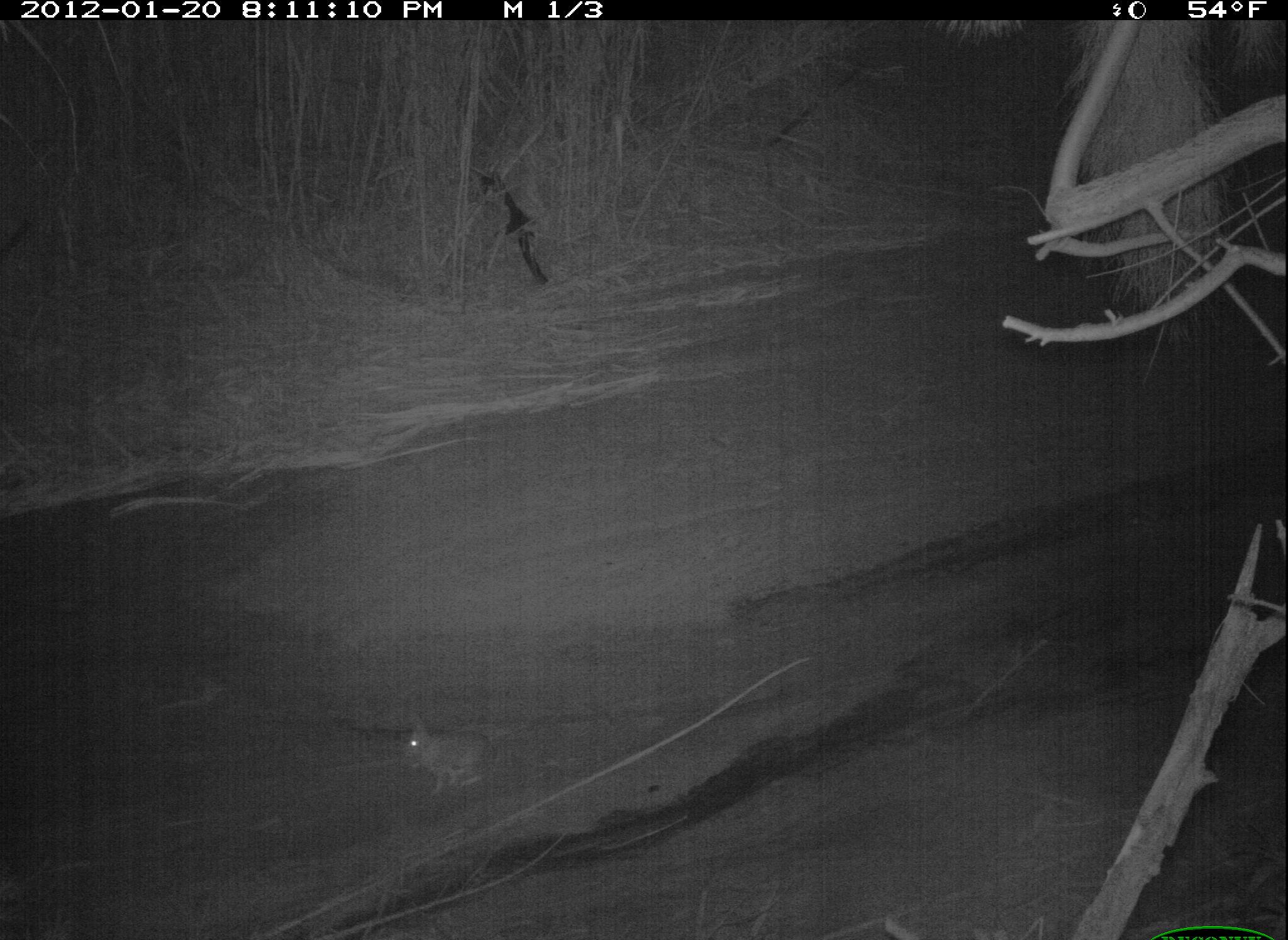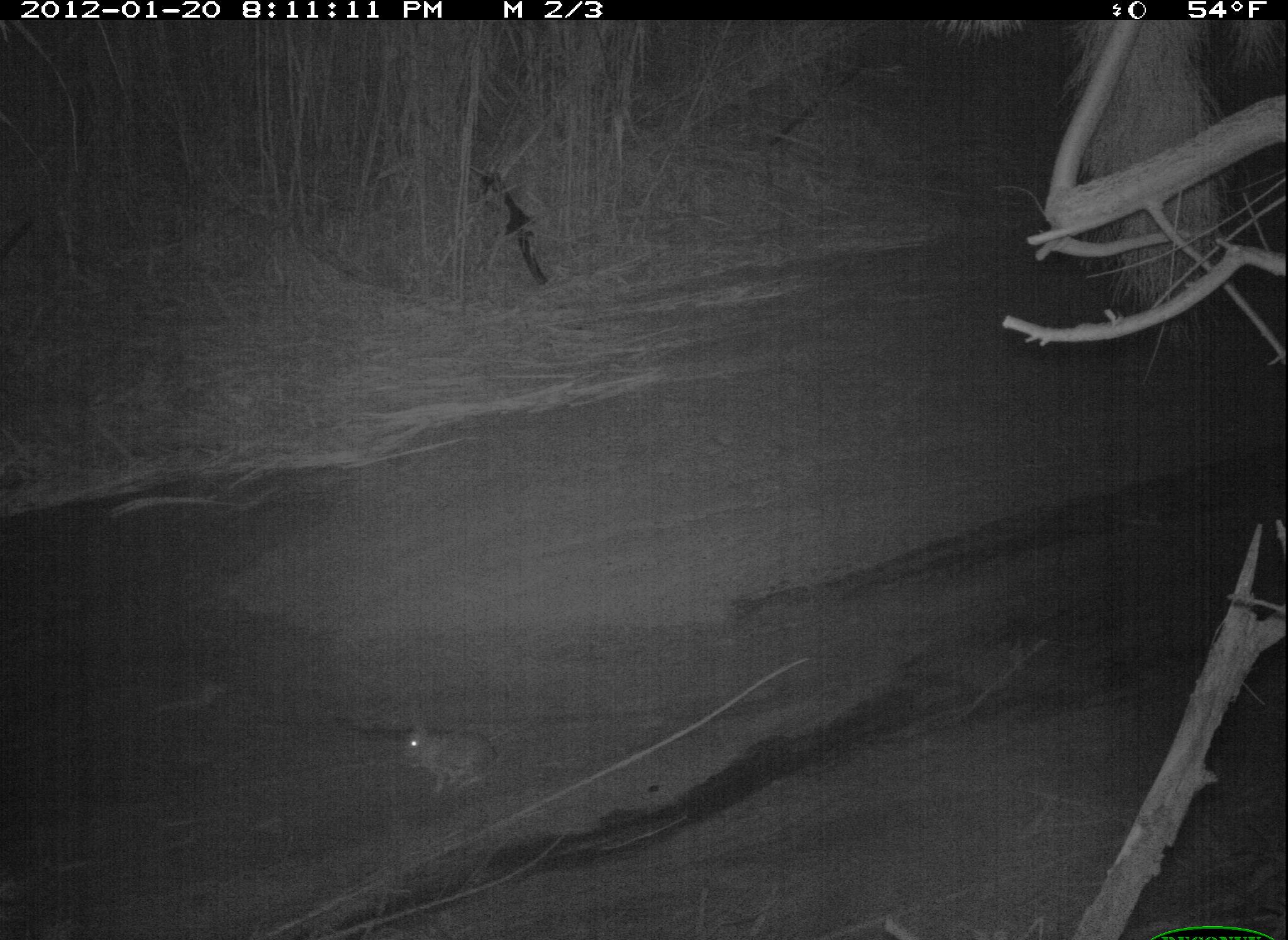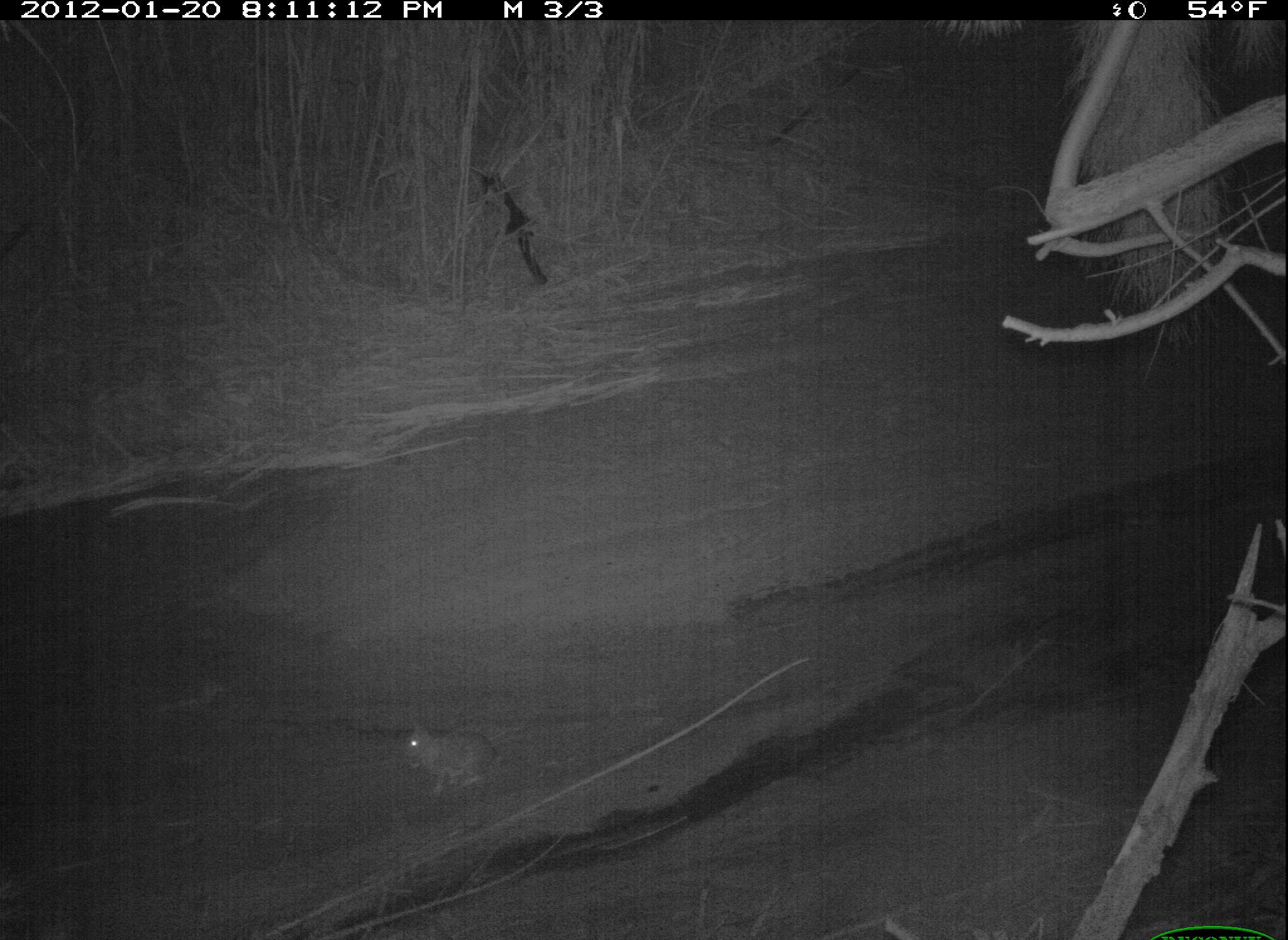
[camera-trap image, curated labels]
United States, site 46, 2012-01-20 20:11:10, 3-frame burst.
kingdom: Animalia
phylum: Chordata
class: Mammalia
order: Lagomorpha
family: Leporidae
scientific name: Leporidae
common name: rabbits and hares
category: rabbit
Rabbit (rabbits and hares) (Leporidae).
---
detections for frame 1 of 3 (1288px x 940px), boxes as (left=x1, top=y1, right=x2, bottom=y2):
rabbit: (left=374, top=709, right=517, bottom=789)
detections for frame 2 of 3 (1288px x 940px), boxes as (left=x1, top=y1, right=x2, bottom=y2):
rabbit: (left=390, top=717, right=502, bottom=805)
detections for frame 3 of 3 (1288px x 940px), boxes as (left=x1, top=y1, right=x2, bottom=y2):
rabbit: (left=390, top=709, right=504, bottom=797)